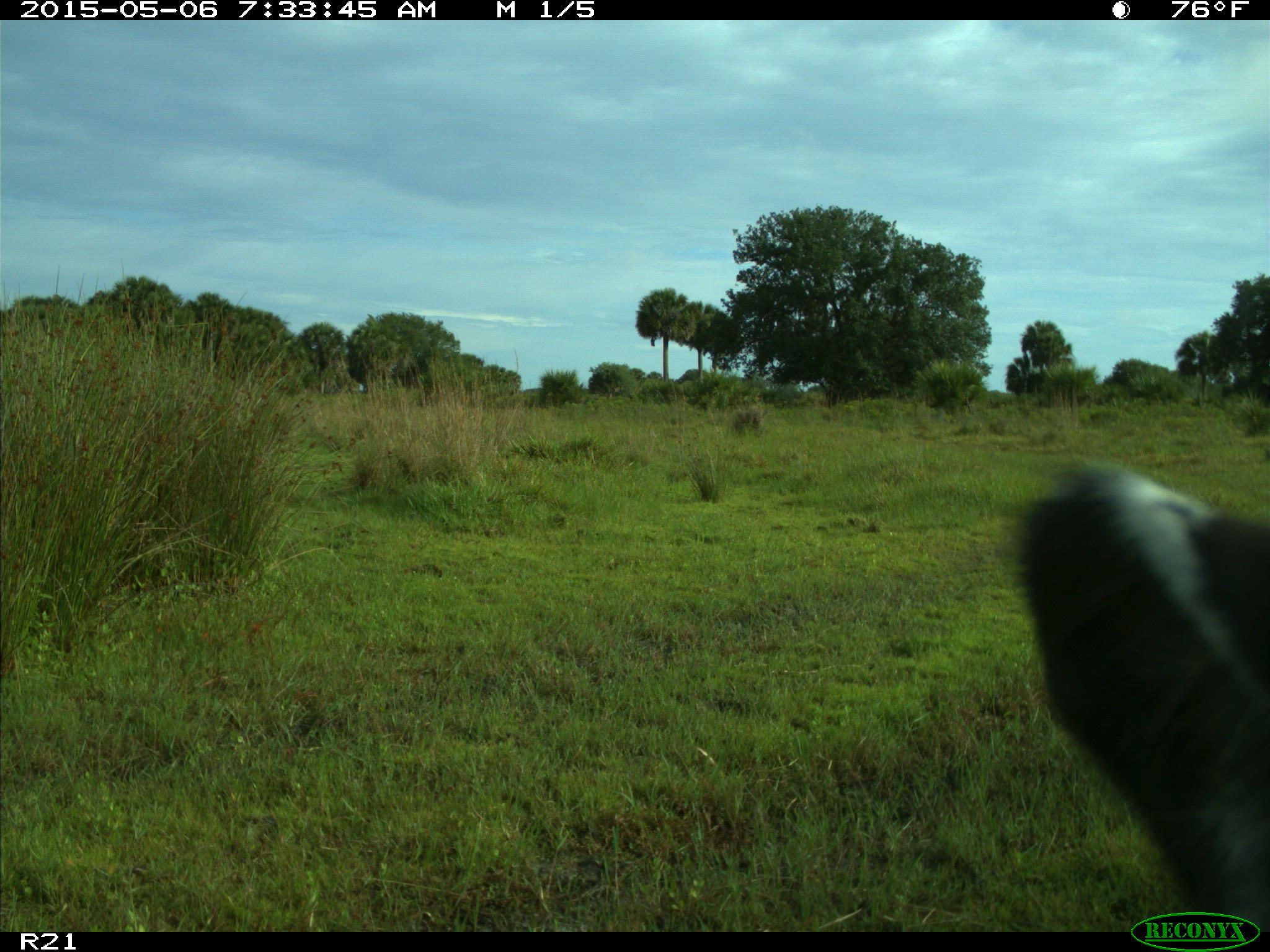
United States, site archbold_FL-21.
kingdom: Animalia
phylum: Chordata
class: Mammalia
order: Artiodactyla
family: Bovidae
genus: Bos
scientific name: Bos taurus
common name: domestic cow